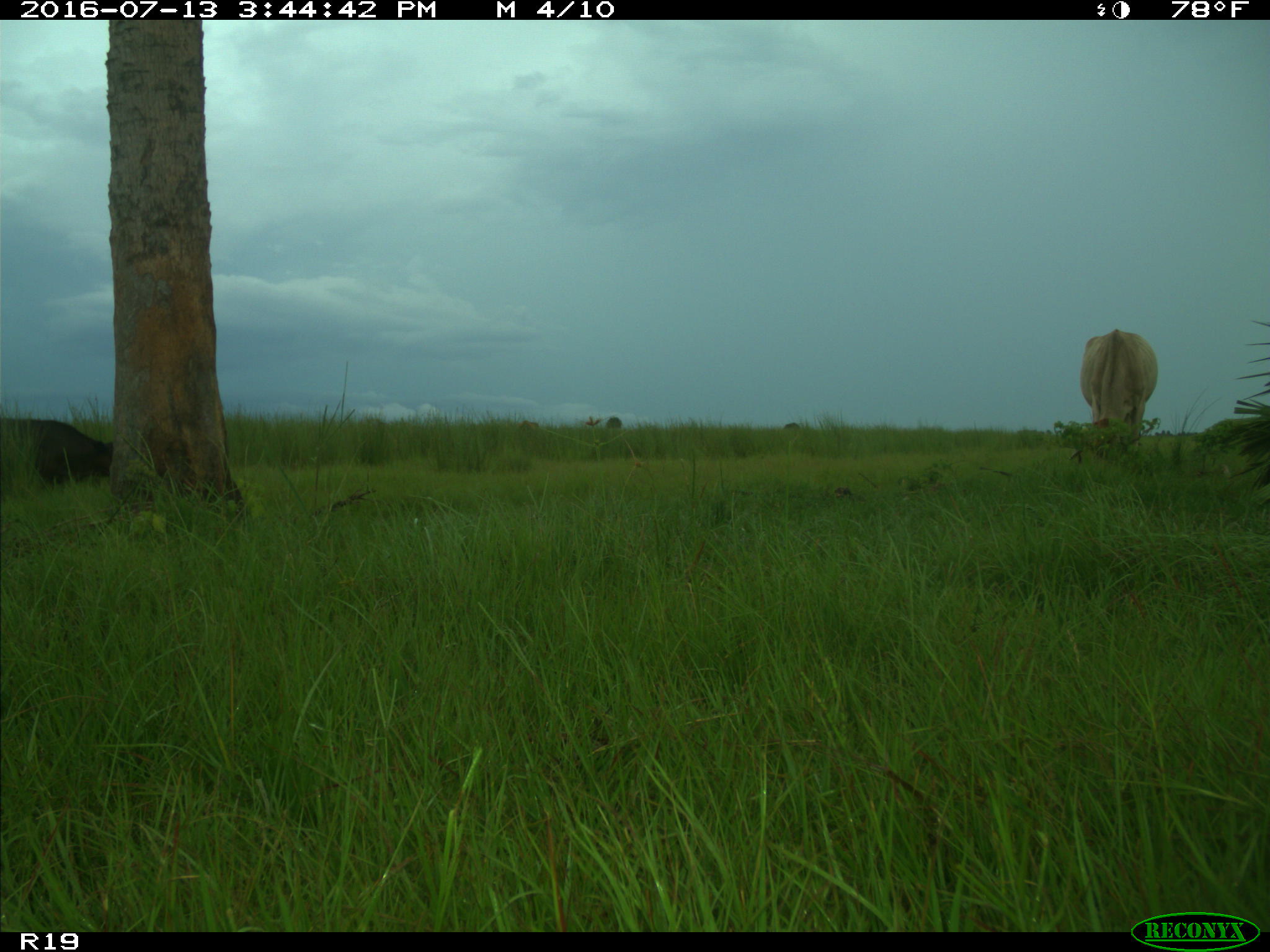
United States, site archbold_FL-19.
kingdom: Animalia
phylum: Chordata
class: Mammalia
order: Artiodactyla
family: Bovidae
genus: Bos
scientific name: Bos taurus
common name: domestic cow